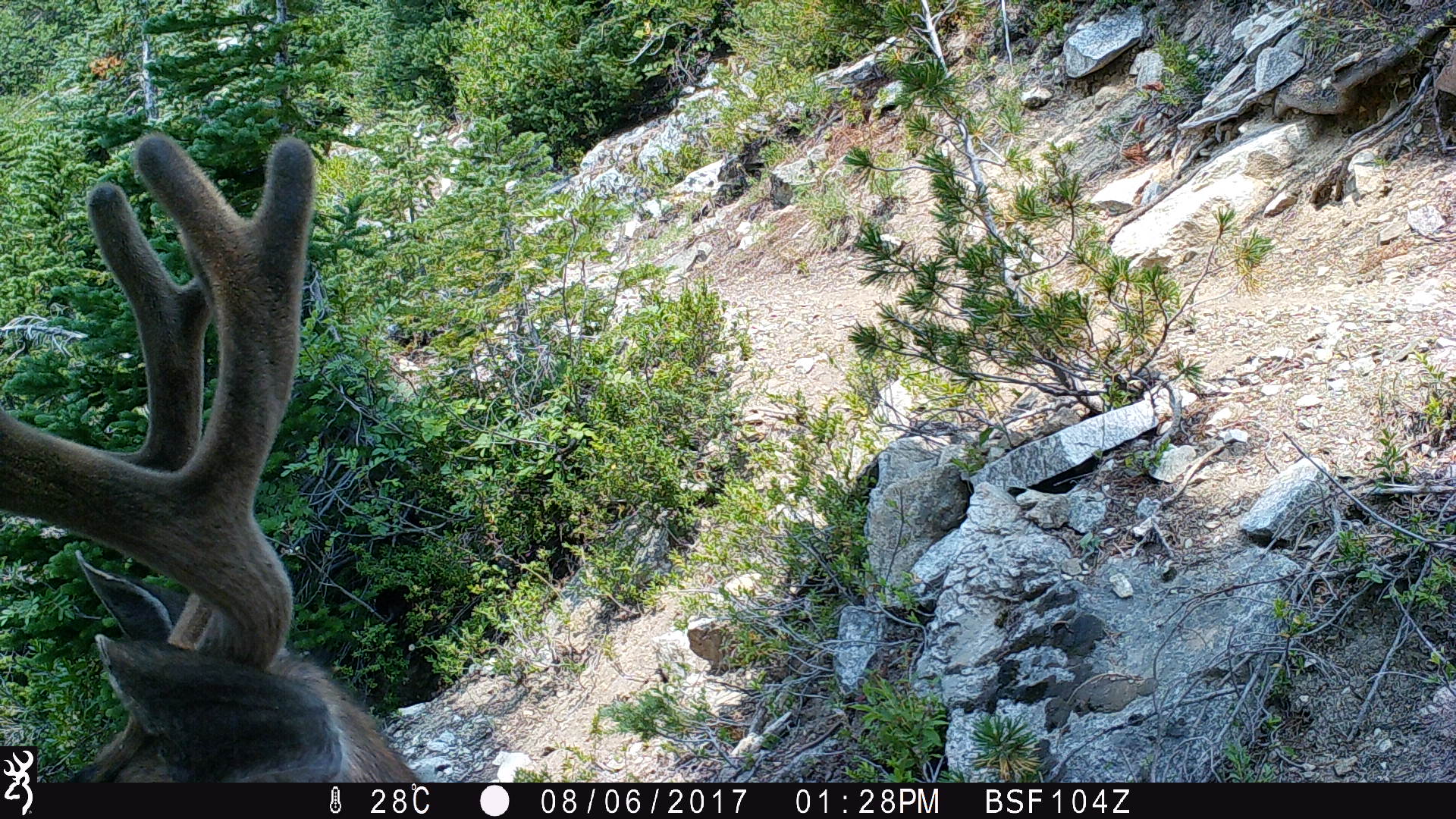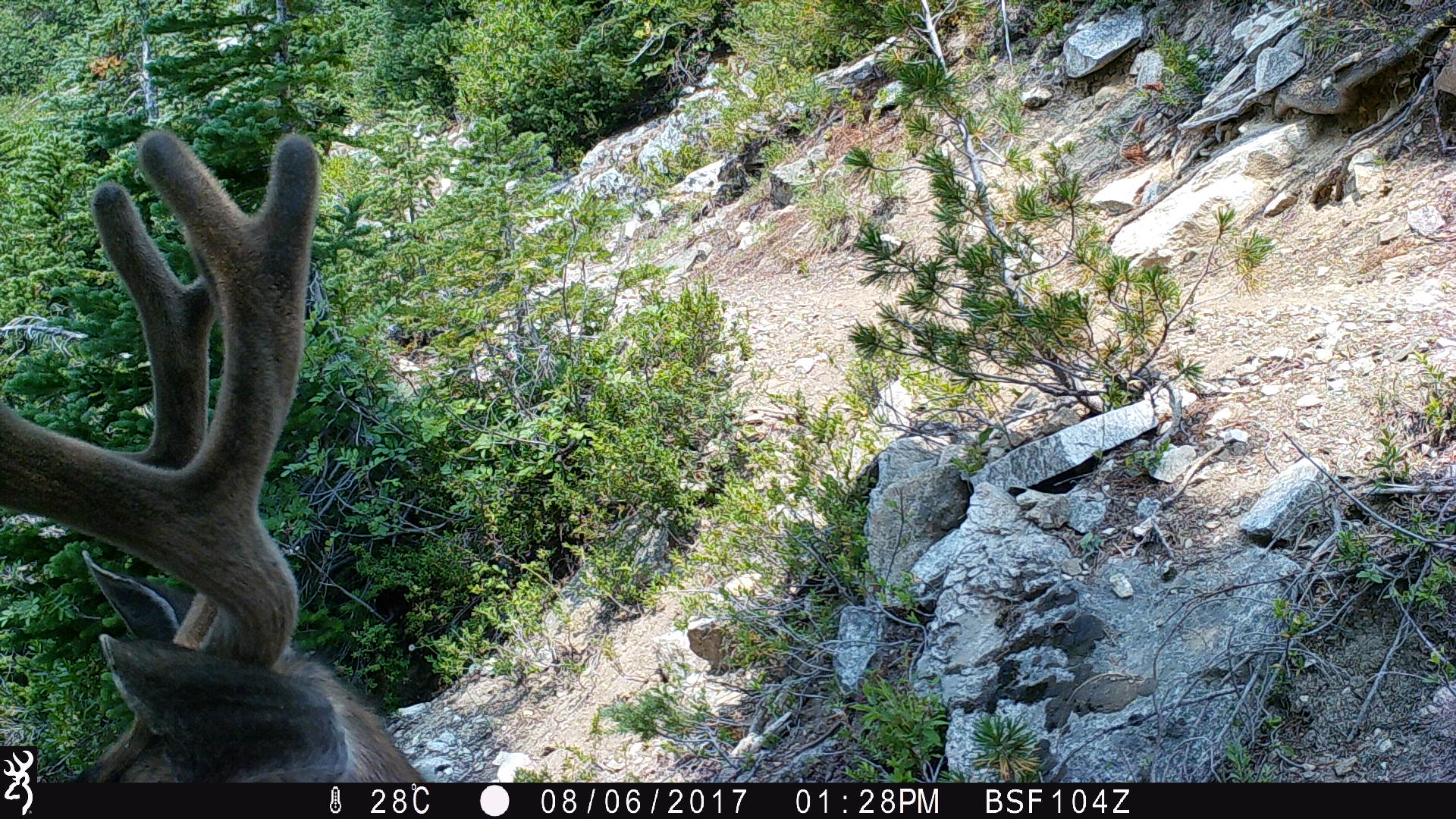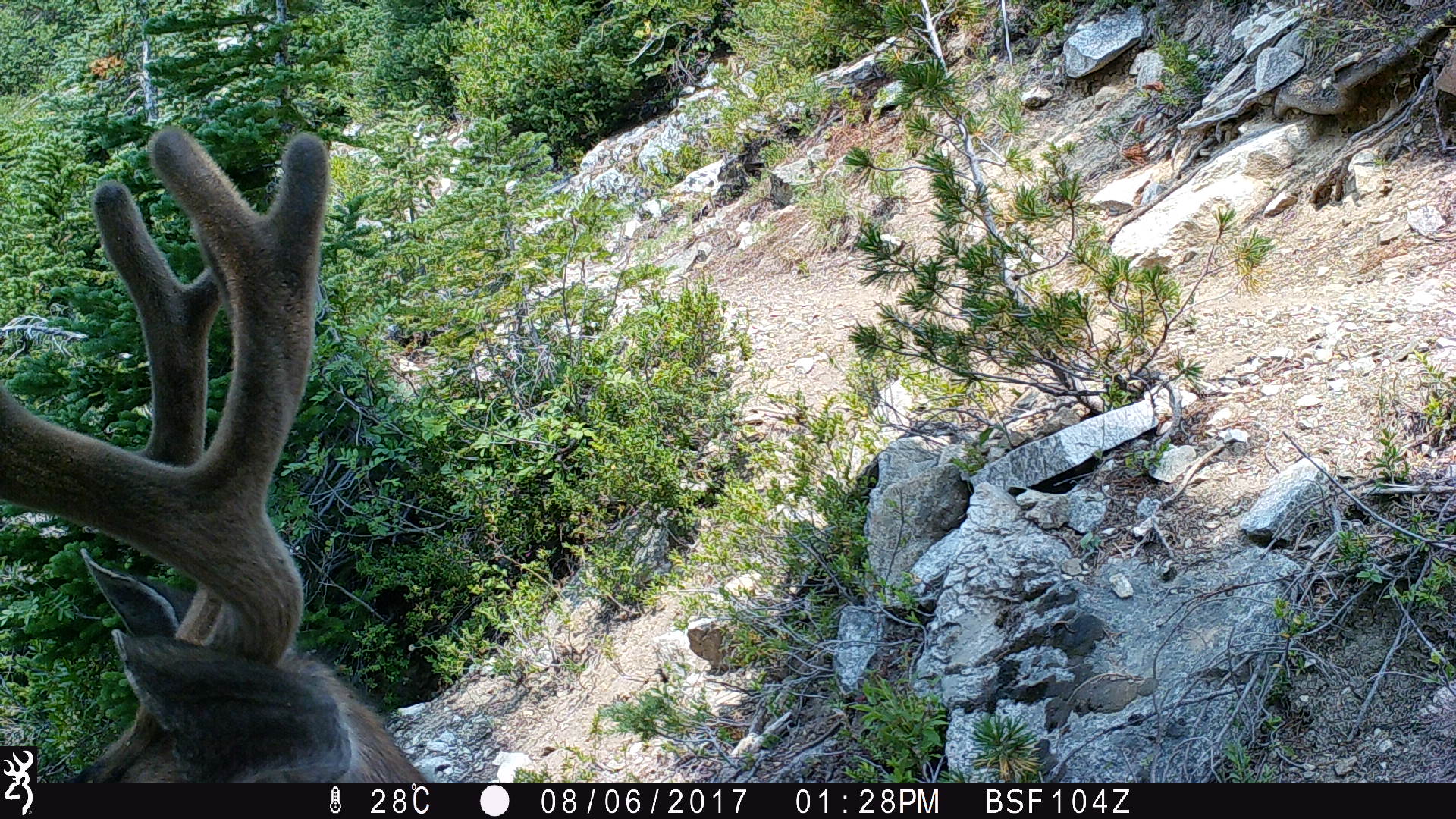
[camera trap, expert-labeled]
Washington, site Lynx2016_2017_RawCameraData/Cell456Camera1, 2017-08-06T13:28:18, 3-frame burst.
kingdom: Animalia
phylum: Chordata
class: Mammalia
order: Artiodactyla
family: Cervidae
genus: Odocoileus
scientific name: Odocoileus hemionus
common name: mule deer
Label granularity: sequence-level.